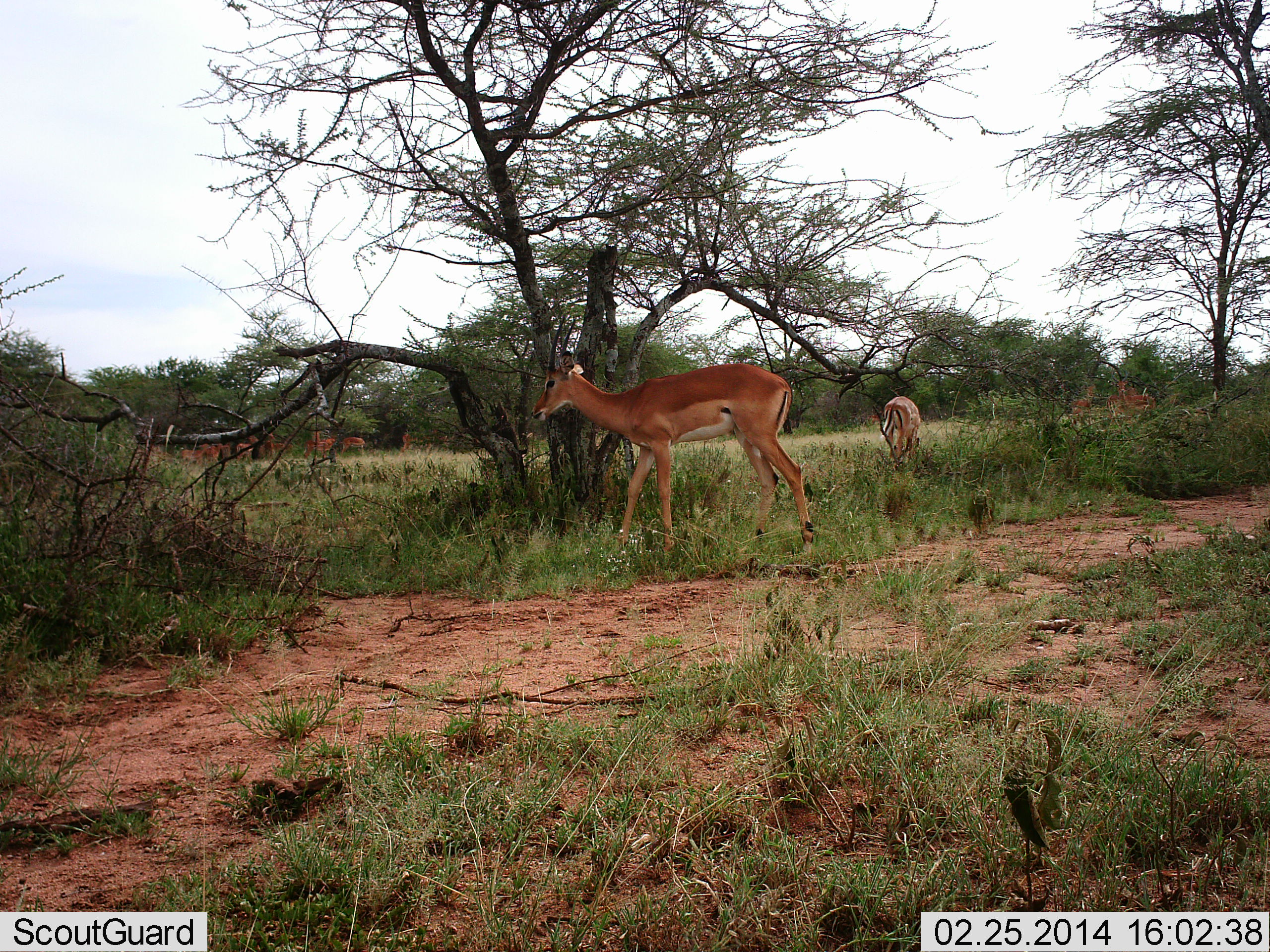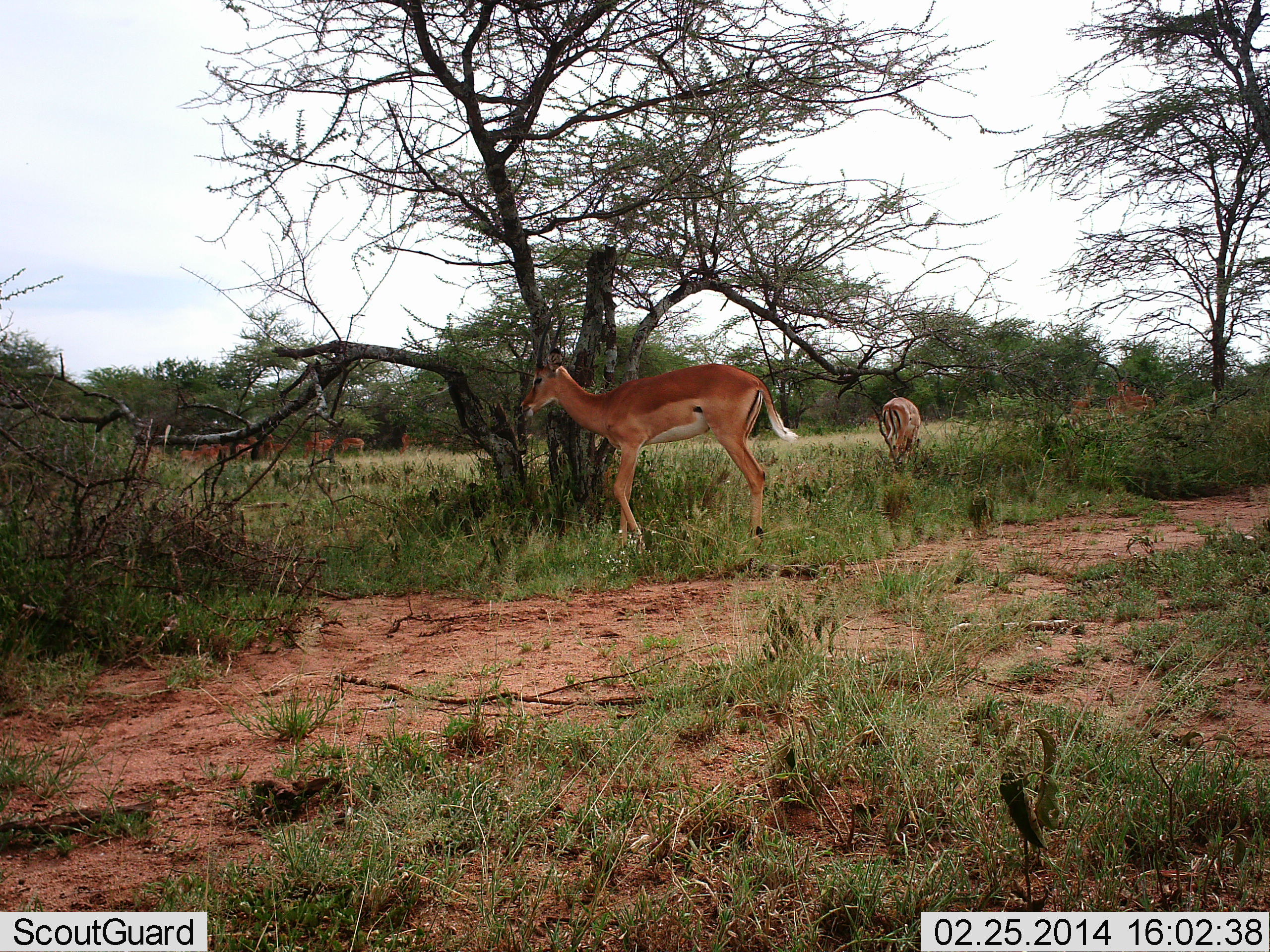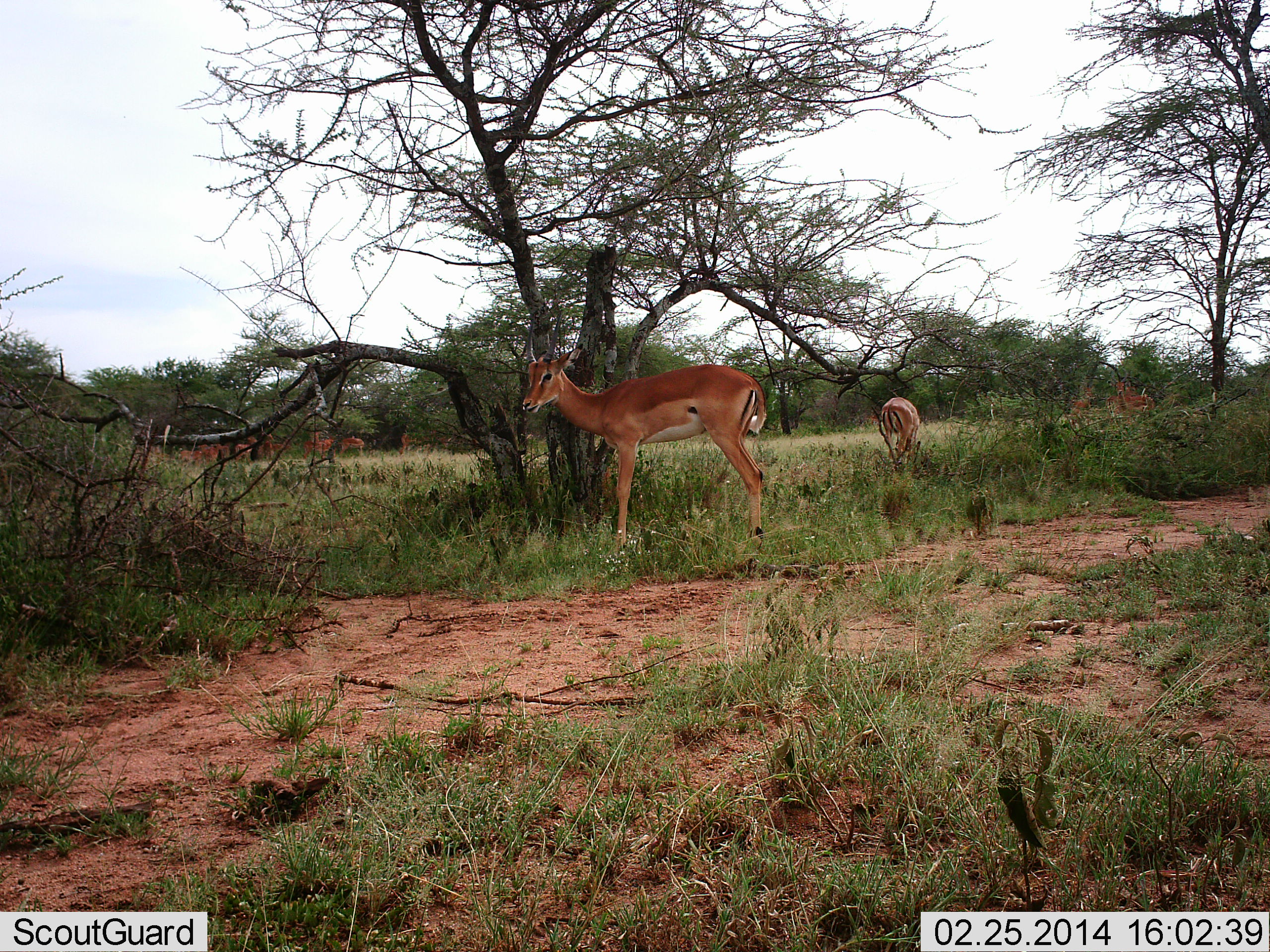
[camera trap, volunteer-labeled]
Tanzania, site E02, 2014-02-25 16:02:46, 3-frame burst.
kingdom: Animalia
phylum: Chordata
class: Mammalia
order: Artiodactyla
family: Bovidae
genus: Nanger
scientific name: Nanger granti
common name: grant's gazelle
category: gazellegrants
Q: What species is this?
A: Gazellegrants (grant's gazelle) (Nanger granti).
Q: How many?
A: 7.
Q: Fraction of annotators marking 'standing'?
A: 89%.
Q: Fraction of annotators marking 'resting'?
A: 0%.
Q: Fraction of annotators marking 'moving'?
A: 56%.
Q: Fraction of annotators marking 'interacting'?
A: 0%.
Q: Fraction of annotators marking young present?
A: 0%.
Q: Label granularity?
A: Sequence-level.